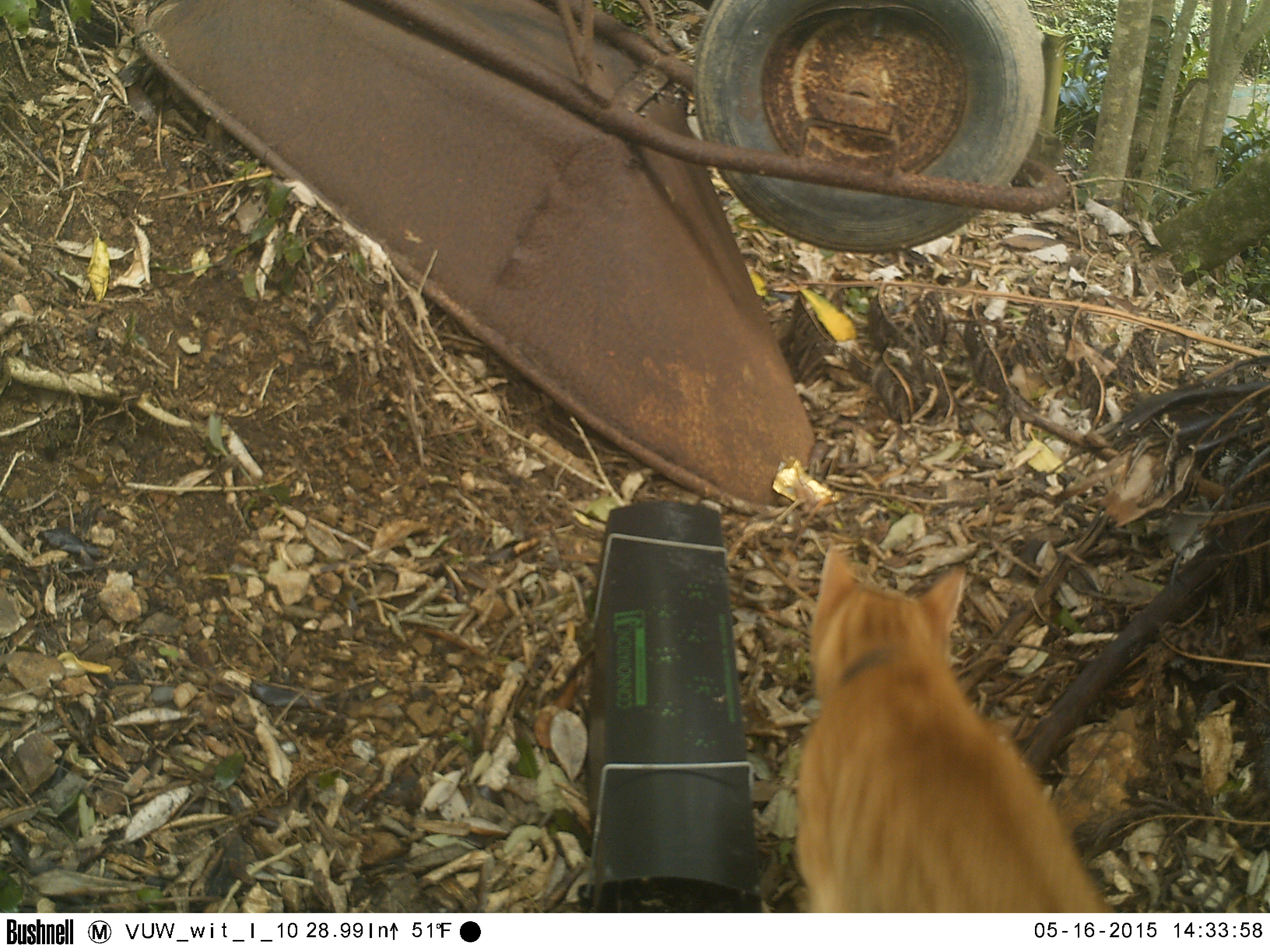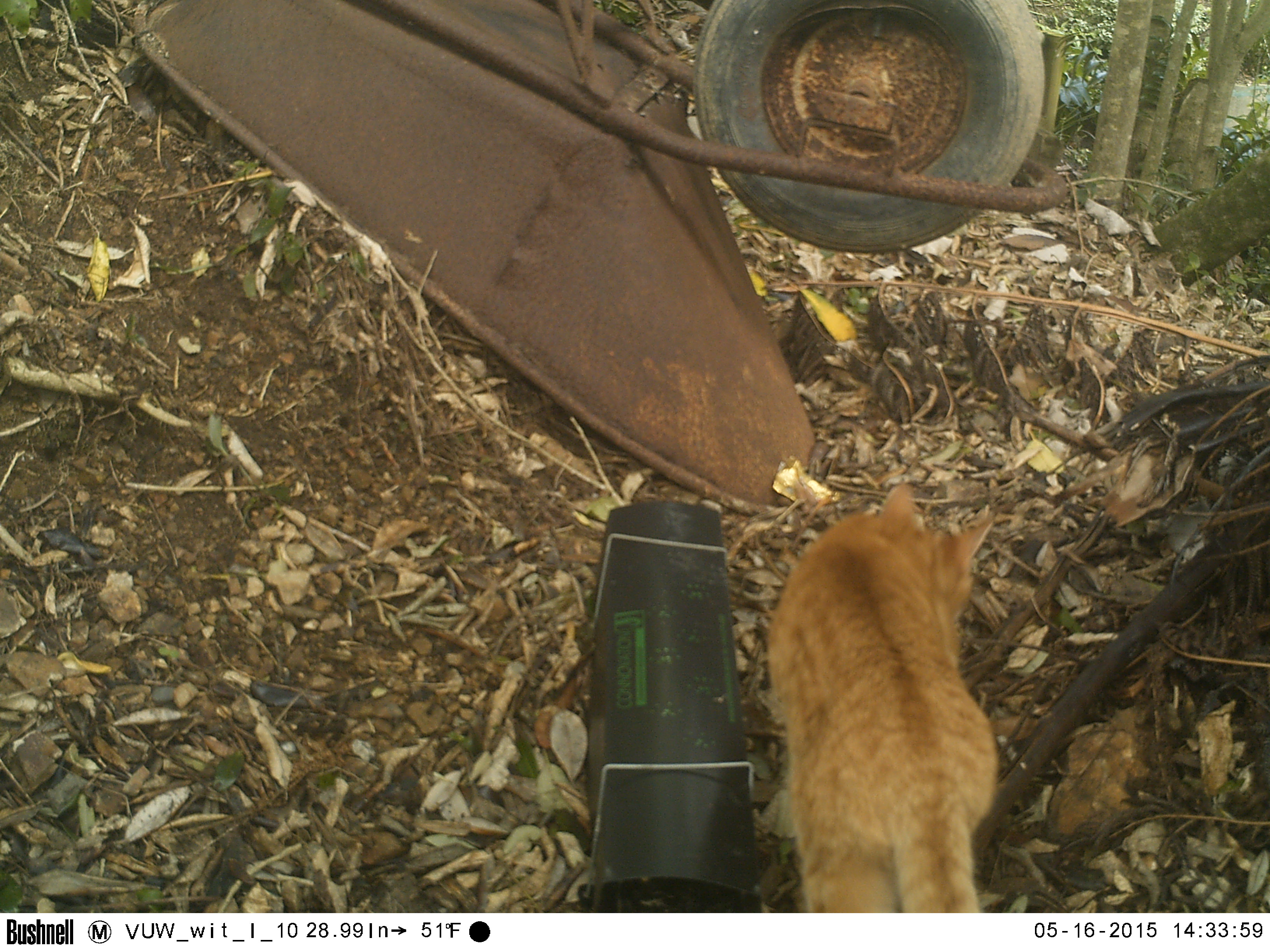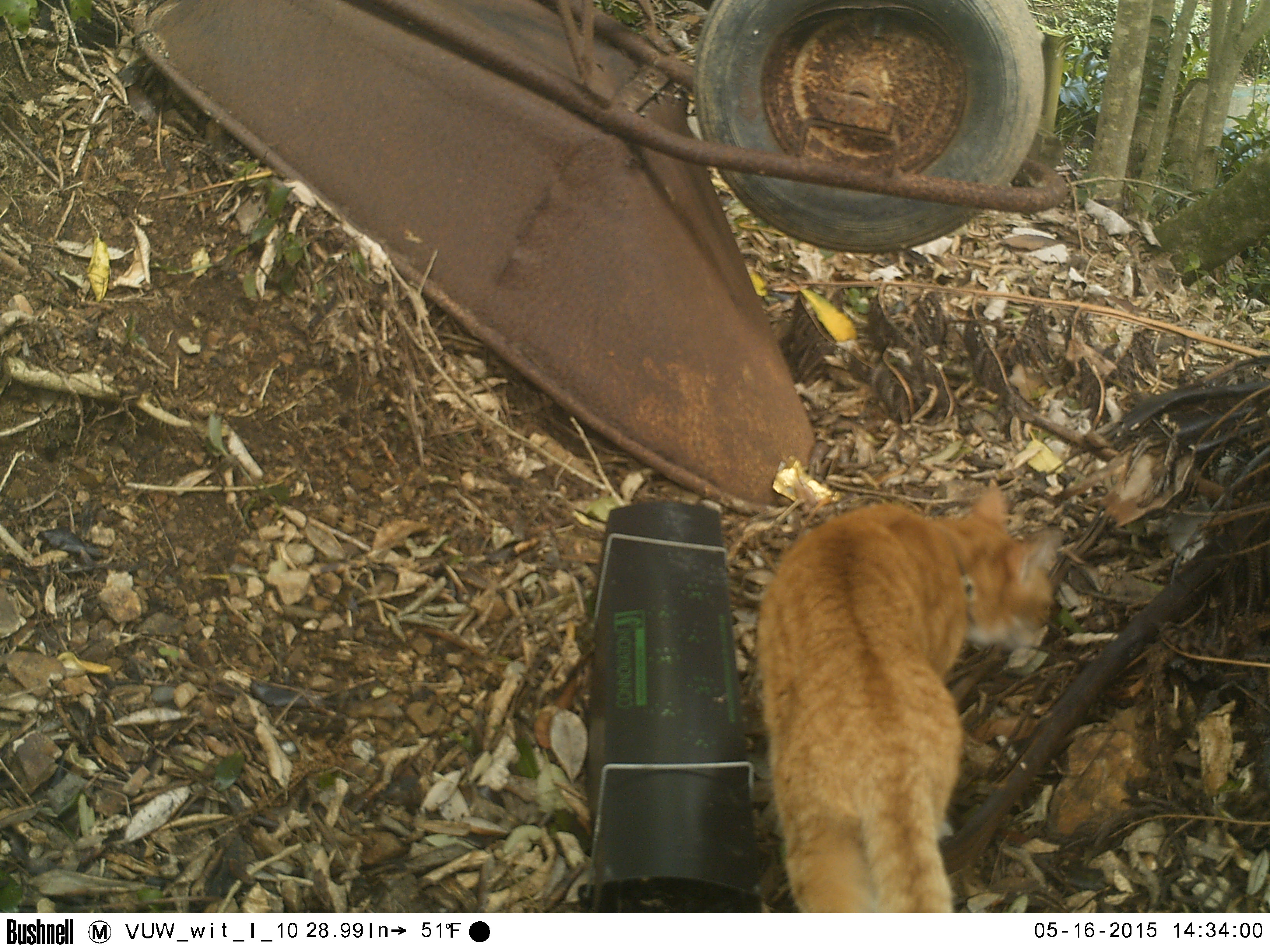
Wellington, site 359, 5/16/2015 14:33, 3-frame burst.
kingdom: Animalia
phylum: Chordata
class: Mammalia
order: Carnivora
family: Felidae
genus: Felis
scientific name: Felis catus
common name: cat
Cat (Felis catus).